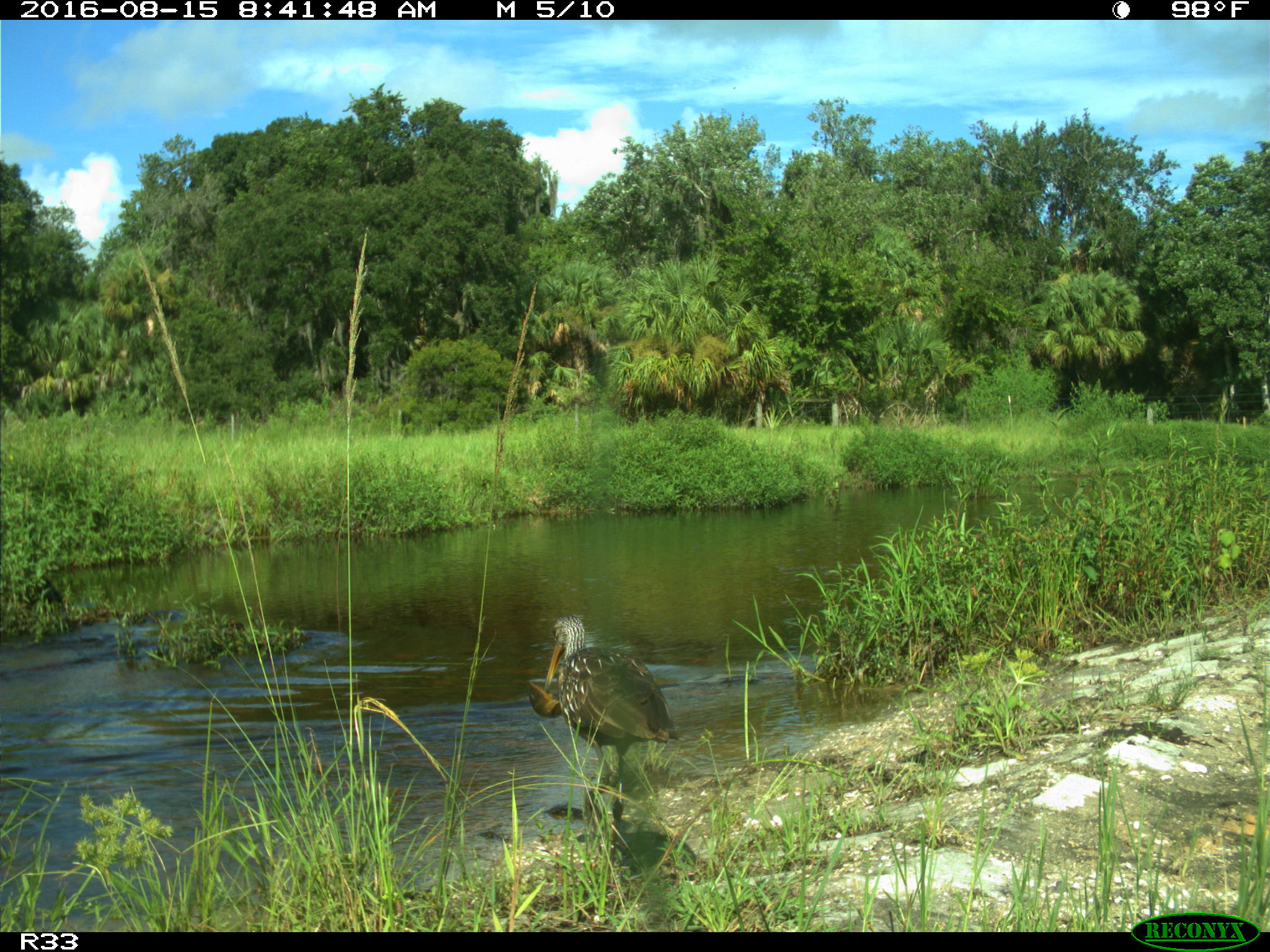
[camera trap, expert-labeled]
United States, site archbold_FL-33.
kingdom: Animalia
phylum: Chordata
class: Aves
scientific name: Aves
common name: birds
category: unidentified bird